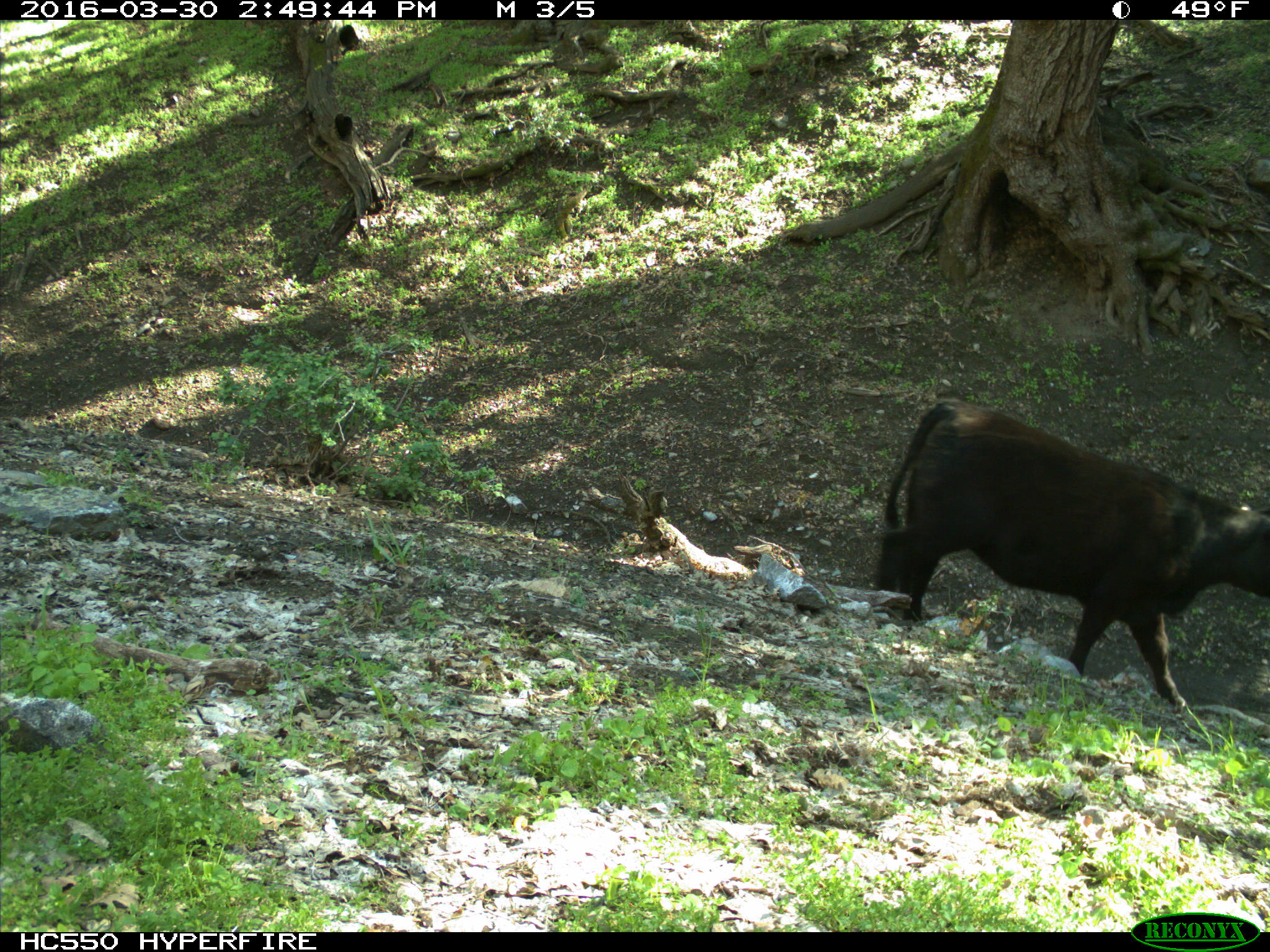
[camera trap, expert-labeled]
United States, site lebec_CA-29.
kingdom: Animalia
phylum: Chordata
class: Mammalia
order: Artiodactyla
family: Bovidae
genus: Bos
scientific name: Bos taurus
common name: domestic cow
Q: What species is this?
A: Bos taurus (domestic cow).